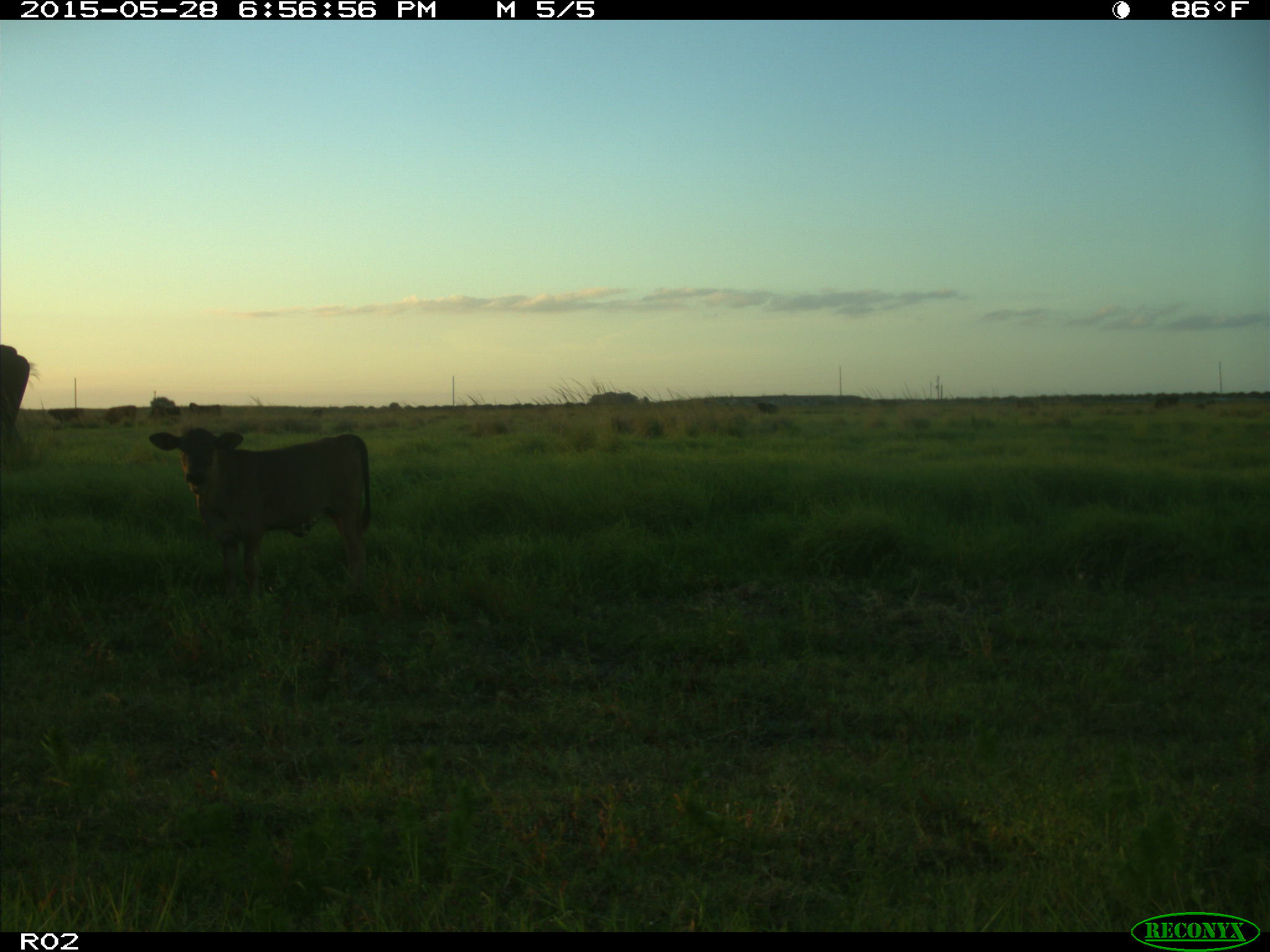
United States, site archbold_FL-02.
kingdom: Animalia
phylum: Chordata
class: Mammalia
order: Artiodactyla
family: Bovidae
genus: Bos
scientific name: Bos taurus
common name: domestic cow